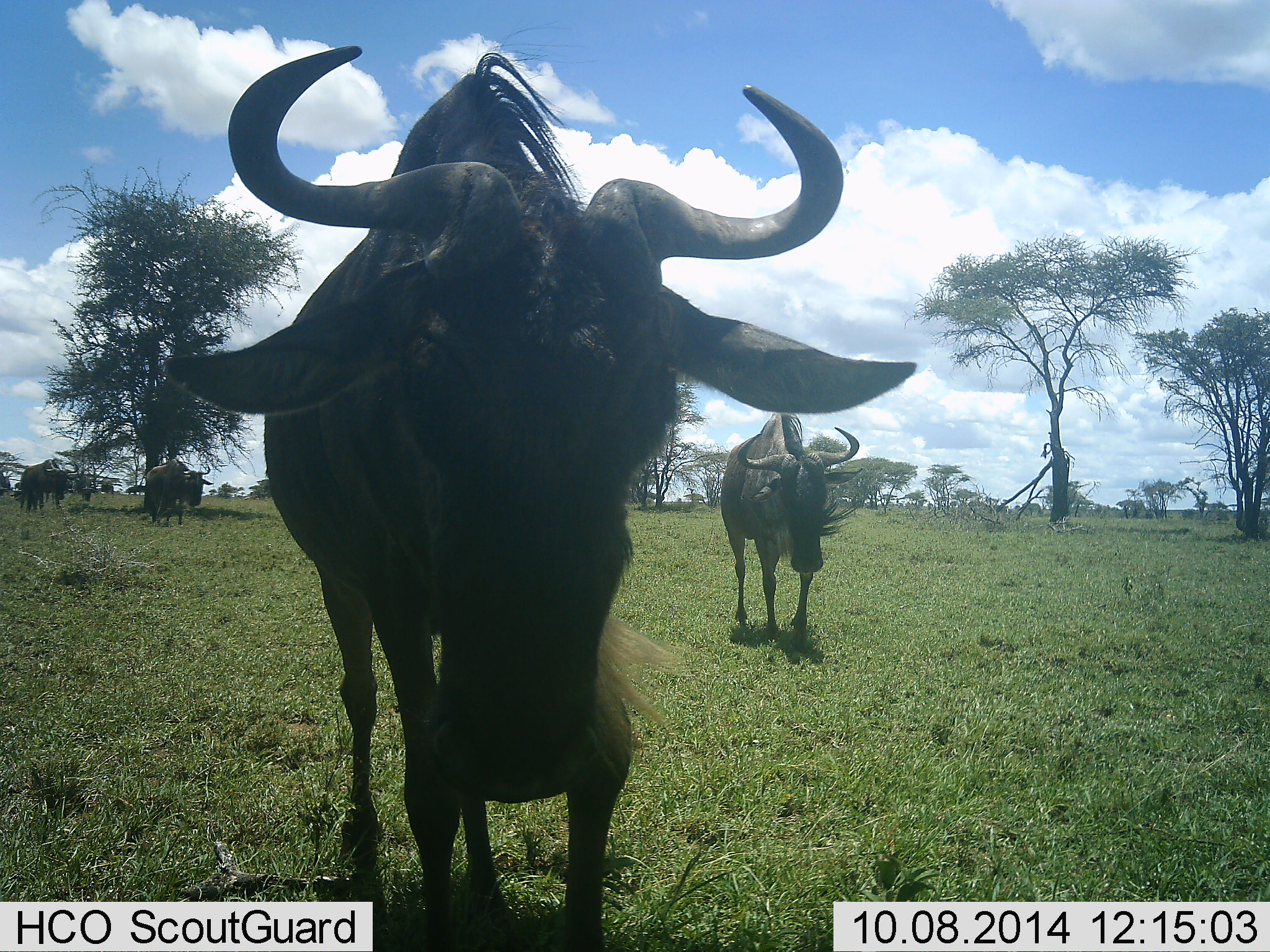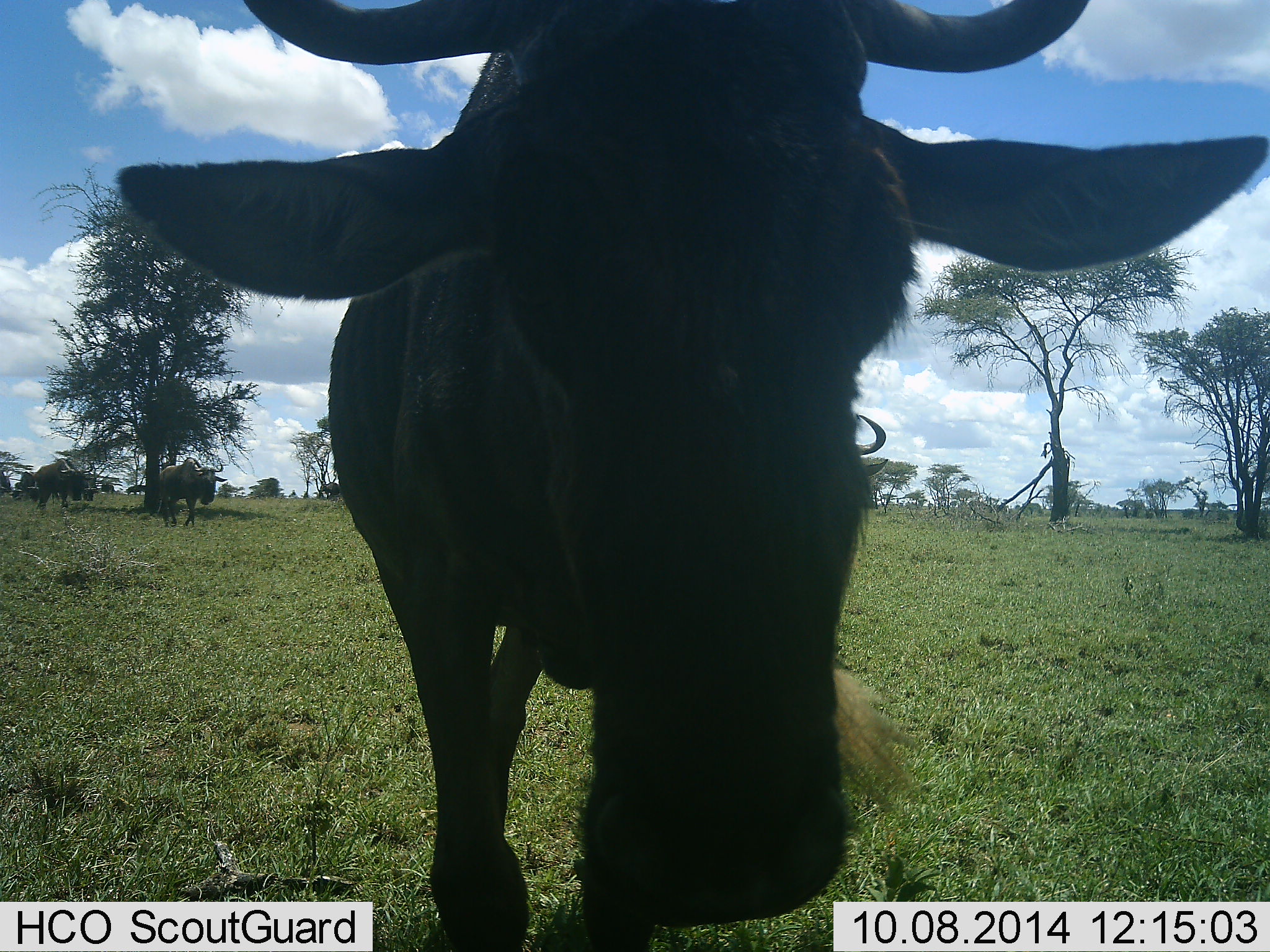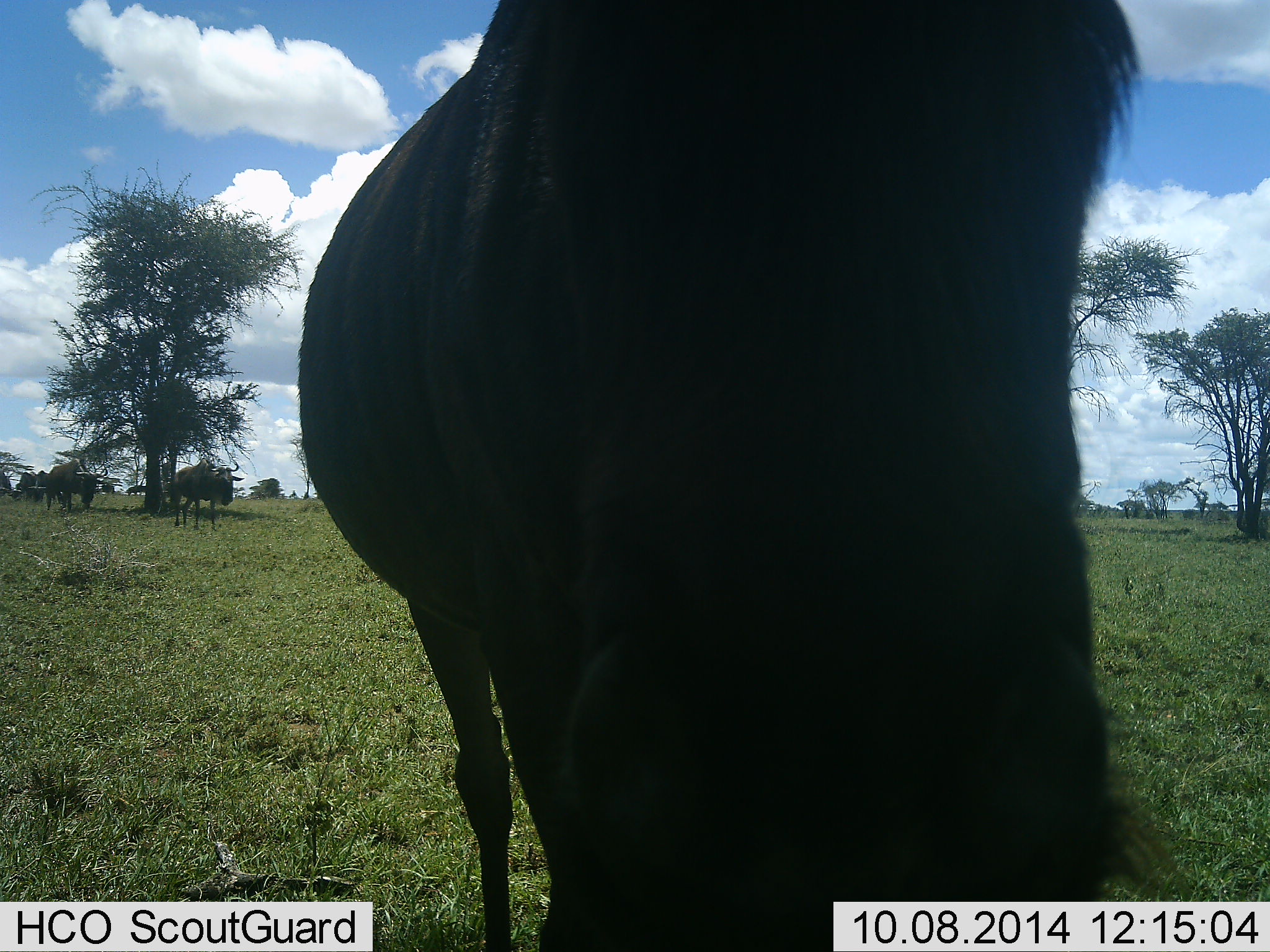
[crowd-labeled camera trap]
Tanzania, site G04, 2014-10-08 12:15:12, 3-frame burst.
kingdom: Animalia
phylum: Chordata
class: Mammalia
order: Artiodactyla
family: Bovidae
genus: Connochaetes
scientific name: Connochaetes taurinus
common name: blue wildebeest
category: wildebeest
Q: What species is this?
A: Wildebeest (blue wildebeest) (Connochaetes taurinus).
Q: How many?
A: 4.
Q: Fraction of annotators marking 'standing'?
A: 40%.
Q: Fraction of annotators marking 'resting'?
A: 0%.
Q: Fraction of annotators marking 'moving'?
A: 80%.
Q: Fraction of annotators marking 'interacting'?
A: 0%.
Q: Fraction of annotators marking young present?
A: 0%.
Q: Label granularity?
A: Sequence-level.